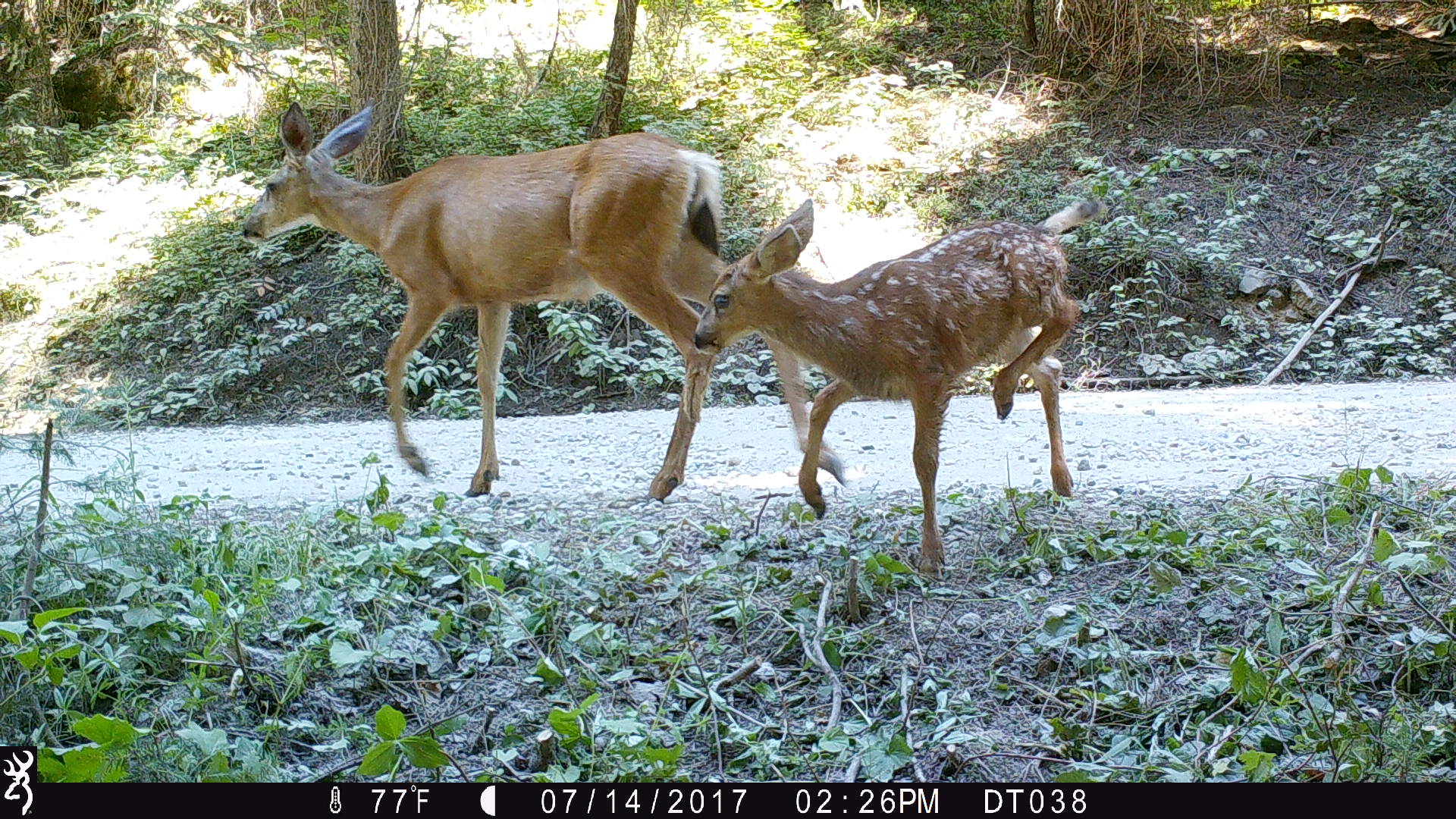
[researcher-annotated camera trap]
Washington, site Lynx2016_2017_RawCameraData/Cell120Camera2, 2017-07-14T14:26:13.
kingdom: Animalia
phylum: Chordata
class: Mammalia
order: Artiodactyla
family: Cervidae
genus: Odocoileus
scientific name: Odocoileus hemionus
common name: mule deer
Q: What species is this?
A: Odocoileus hemionus (mule deer).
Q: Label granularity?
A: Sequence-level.